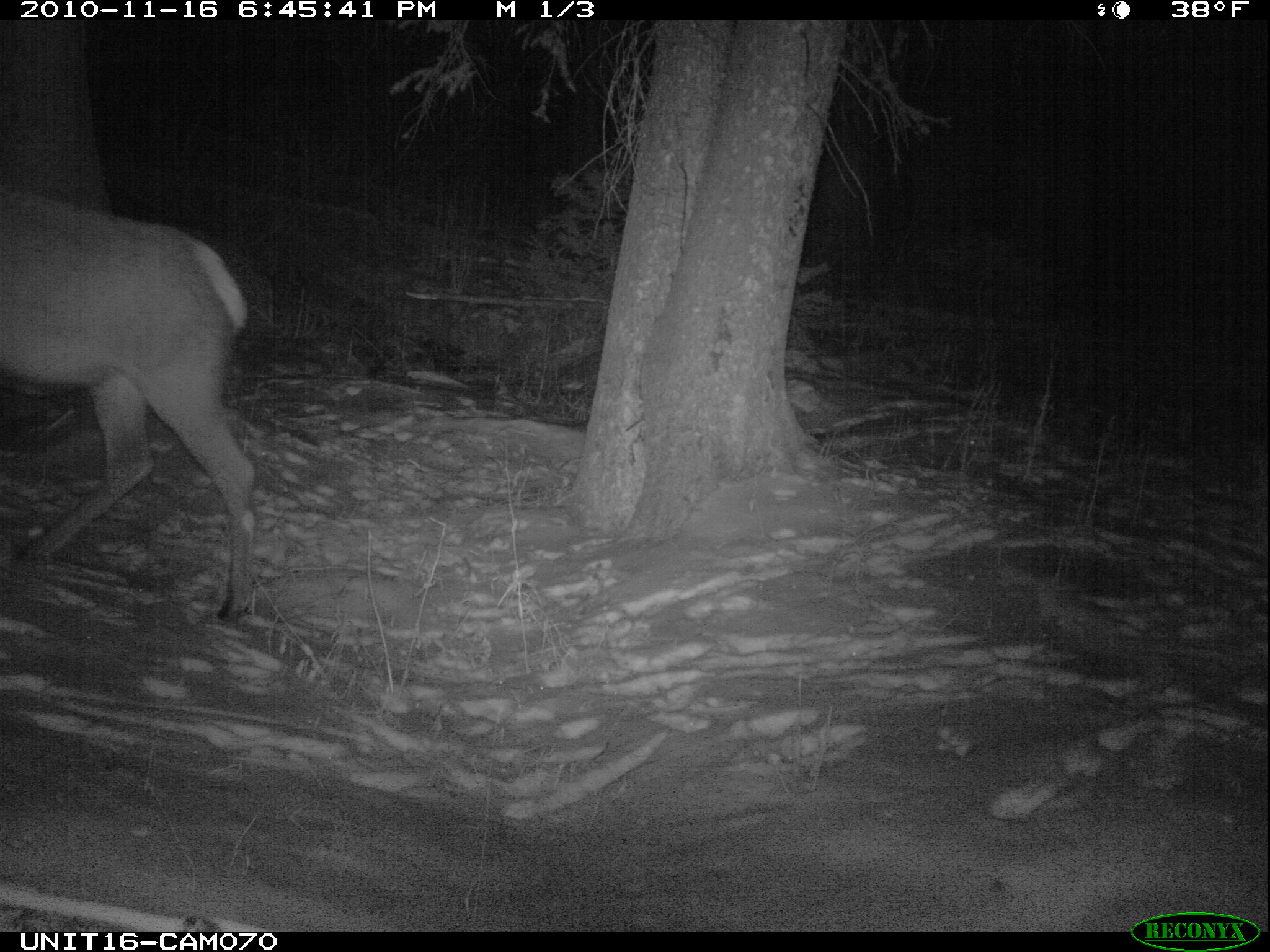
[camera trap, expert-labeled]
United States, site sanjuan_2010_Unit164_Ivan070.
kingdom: Animalia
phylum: Chordata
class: Mammalia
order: Artiodactyla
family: Cervidae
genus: Cervus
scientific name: Cervus elaphus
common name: red deer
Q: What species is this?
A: Cervus elaphus (red deer).